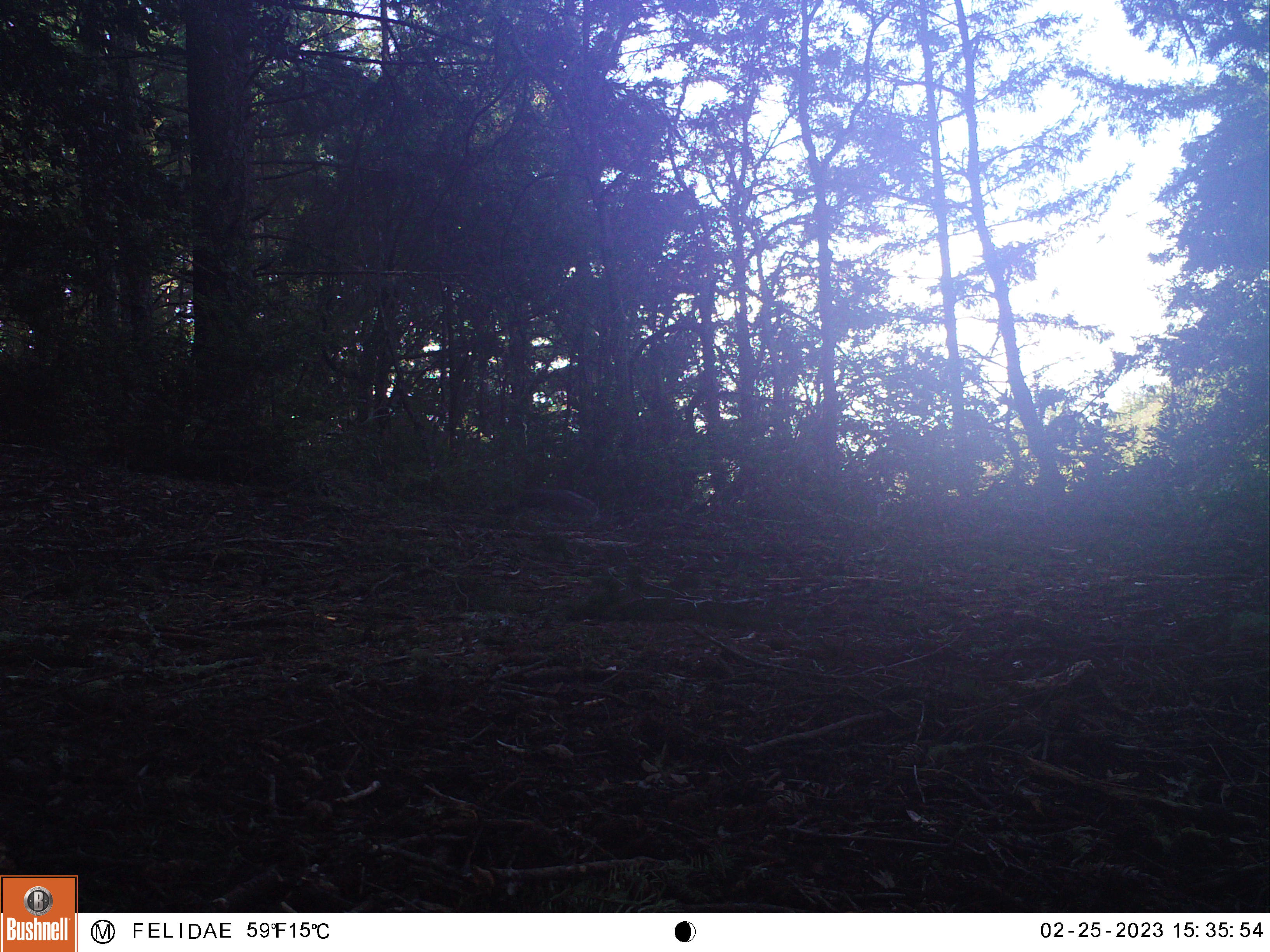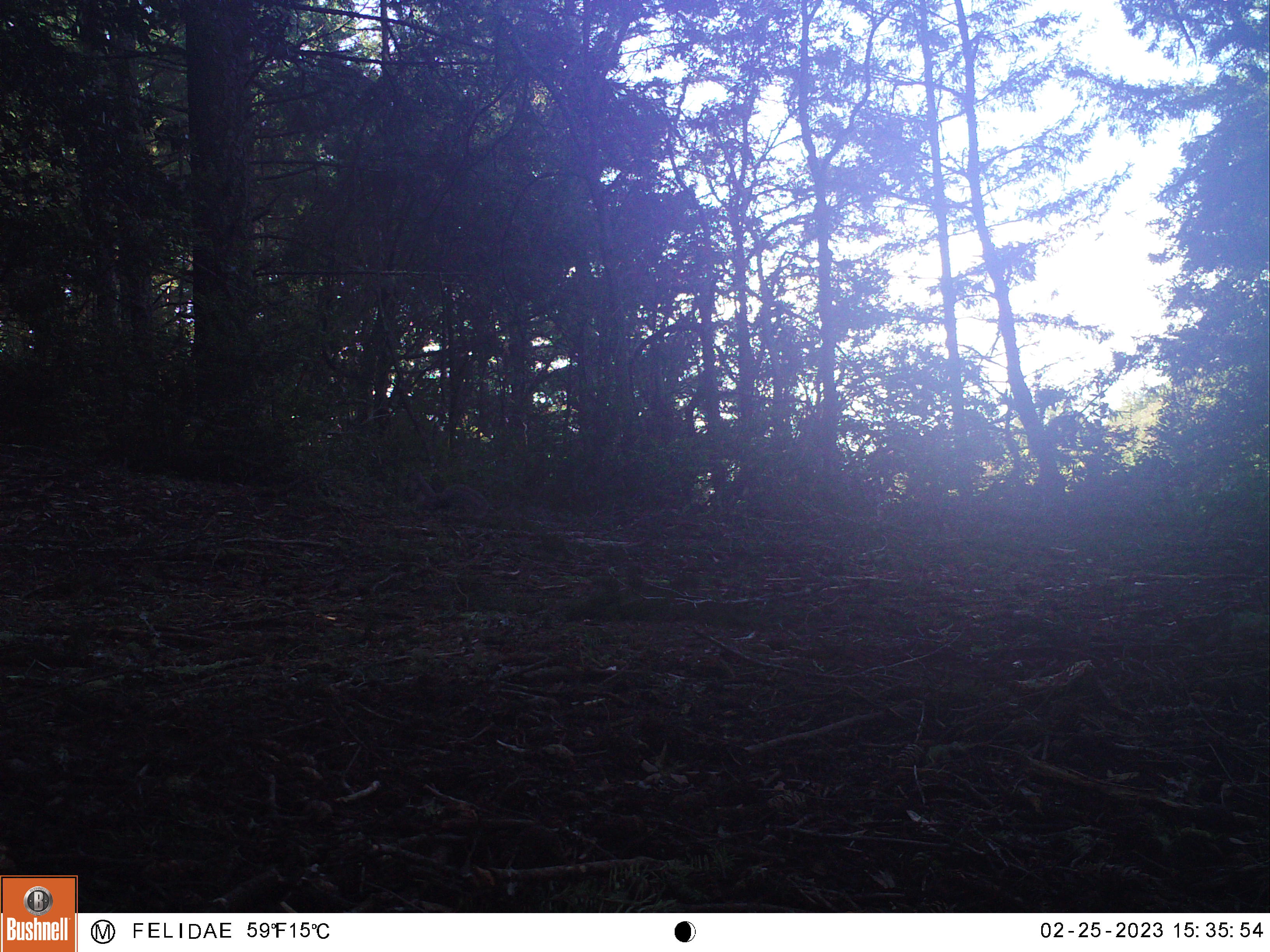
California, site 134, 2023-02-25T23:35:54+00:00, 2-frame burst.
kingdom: Animalia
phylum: Chordata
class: Mammalia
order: Rodentia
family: Sciuridae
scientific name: Sciuridae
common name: squirrel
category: unknown squirrel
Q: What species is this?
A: Unknown squirrel (squirrel) (Sciuridae).